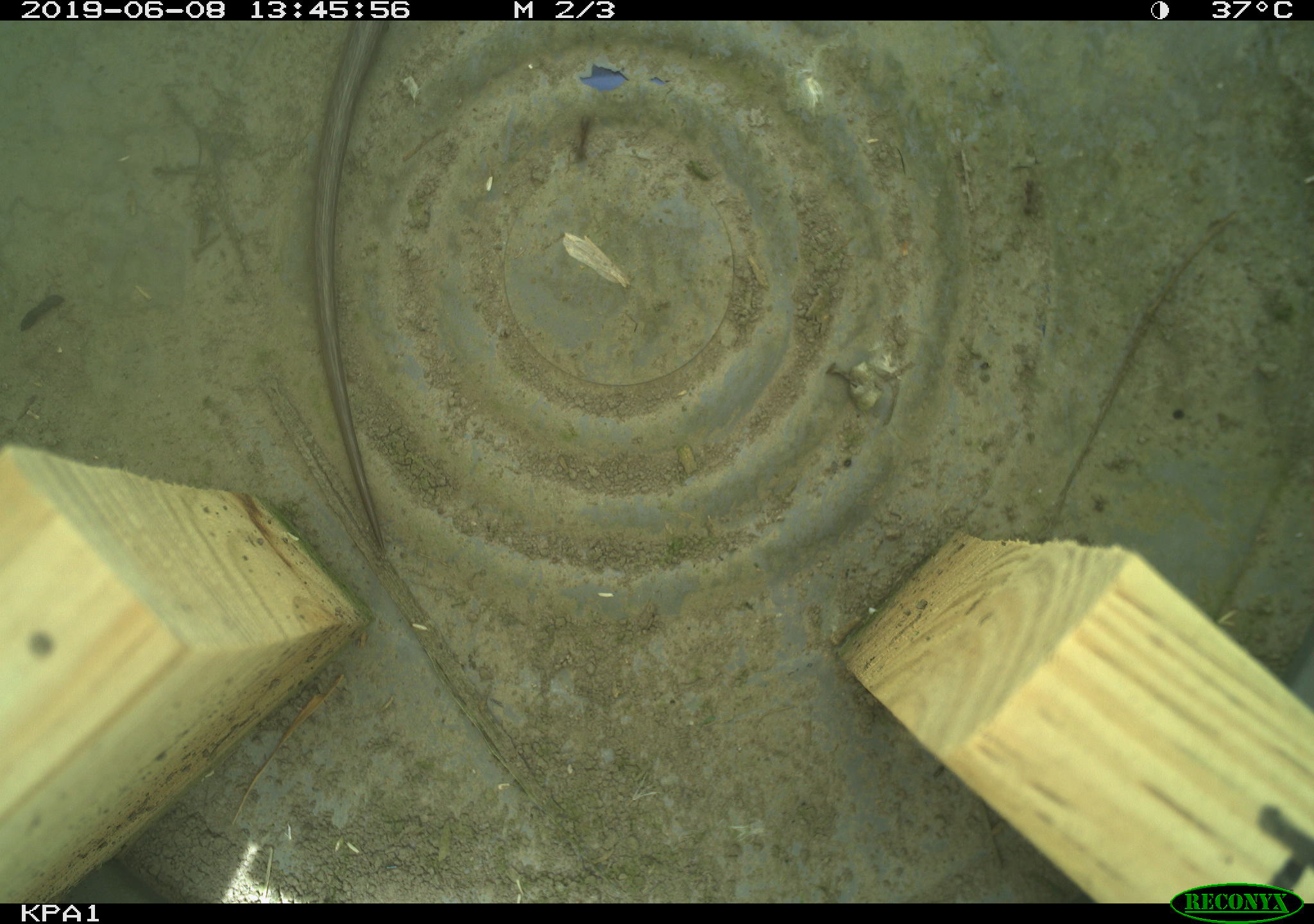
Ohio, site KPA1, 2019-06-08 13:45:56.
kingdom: Animalia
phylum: Chordata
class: Reptilia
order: Squamata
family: Colubridae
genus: Thamnophis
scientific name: Thamnophis sirtalis sirtalis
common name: eastern gartersnake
Eastern gartersnake (Thamnophis sirtalis sirtalis).